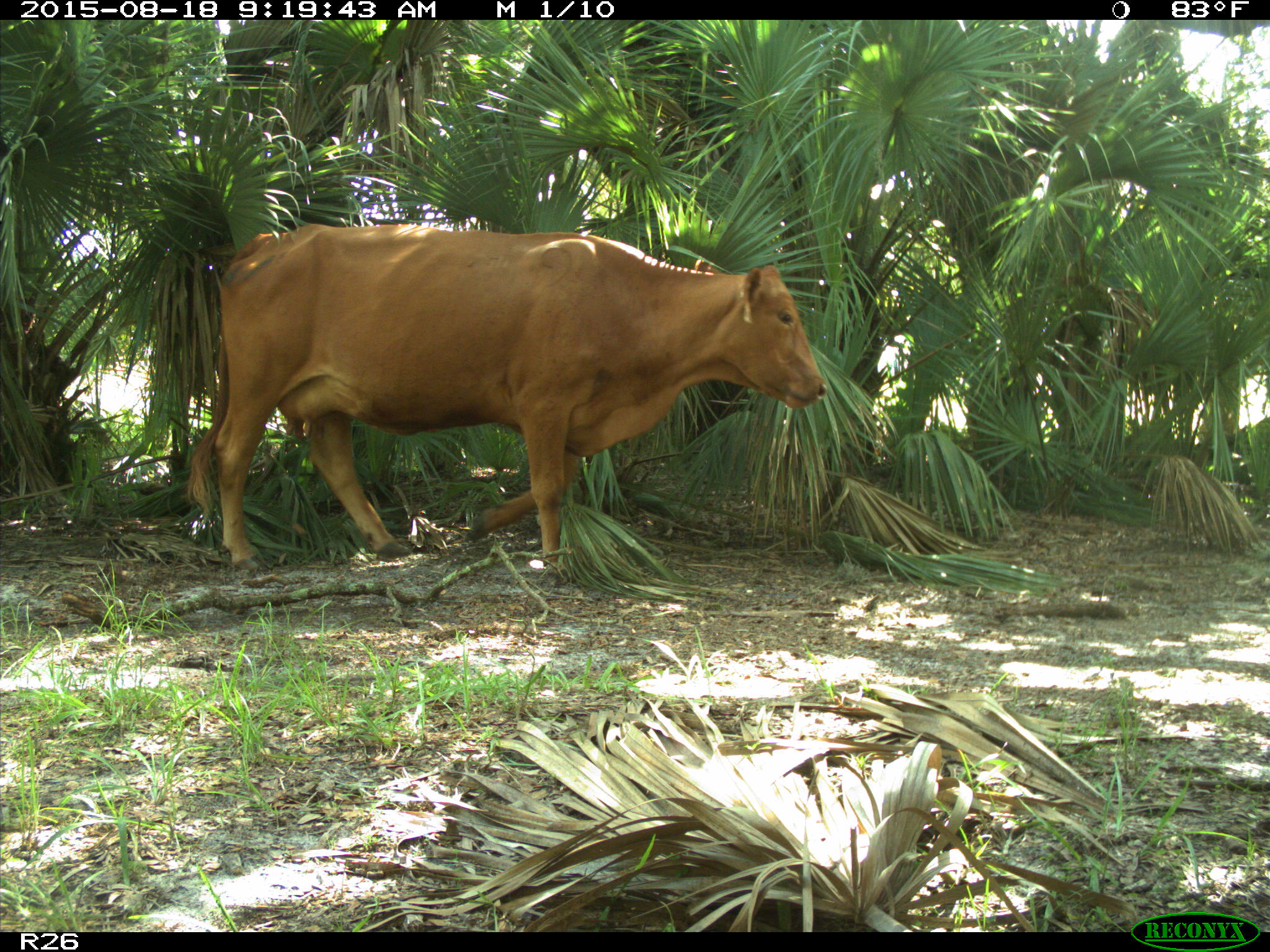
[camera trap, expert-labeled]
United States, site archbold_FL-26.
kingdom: Animalia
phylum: Chordata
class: Mammalia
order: Artiodactyla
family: Bovidae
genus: Bos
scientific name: Bos taurus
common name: domestic cow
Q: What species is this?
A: Bos taurus (domestic cow).